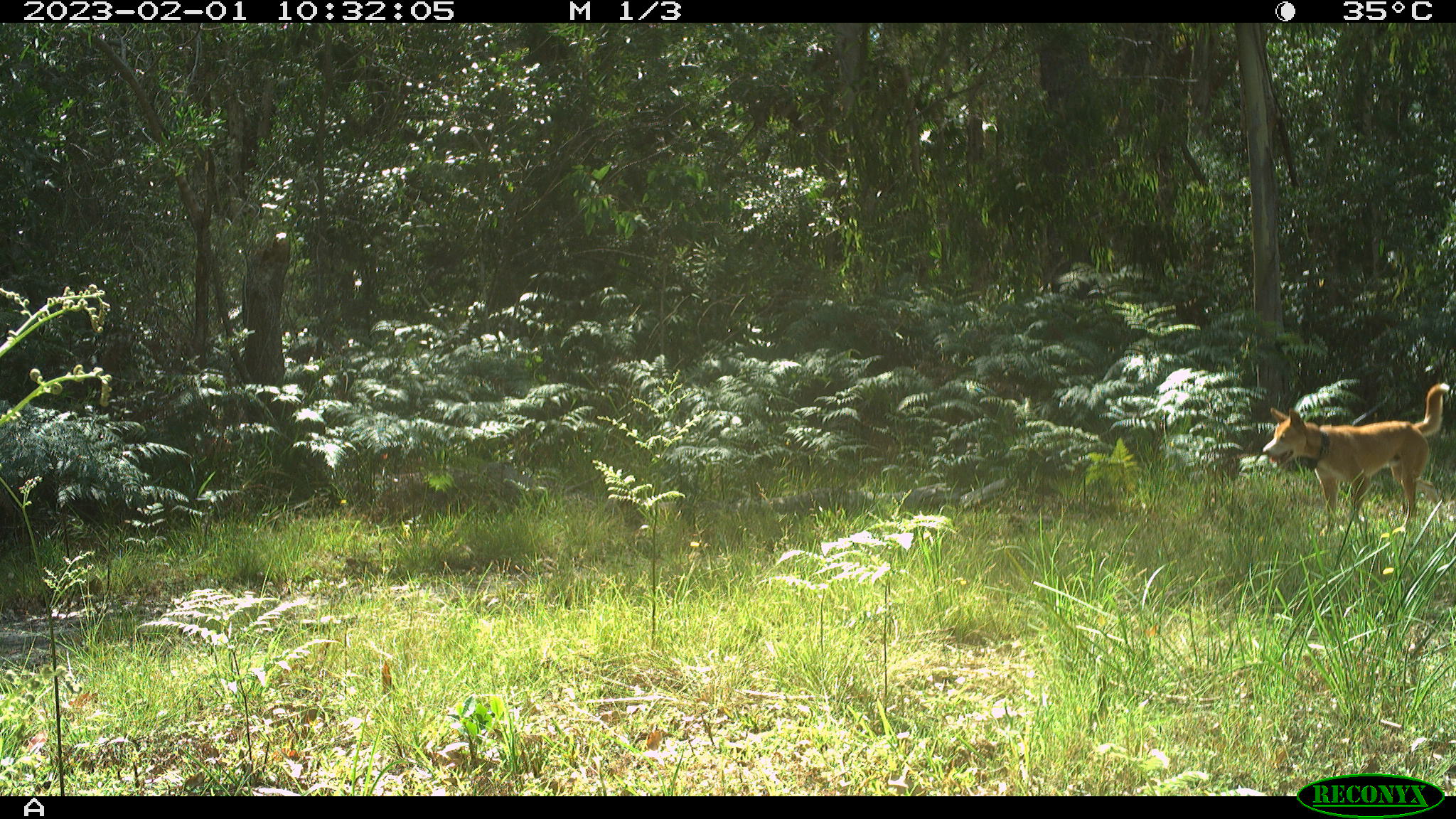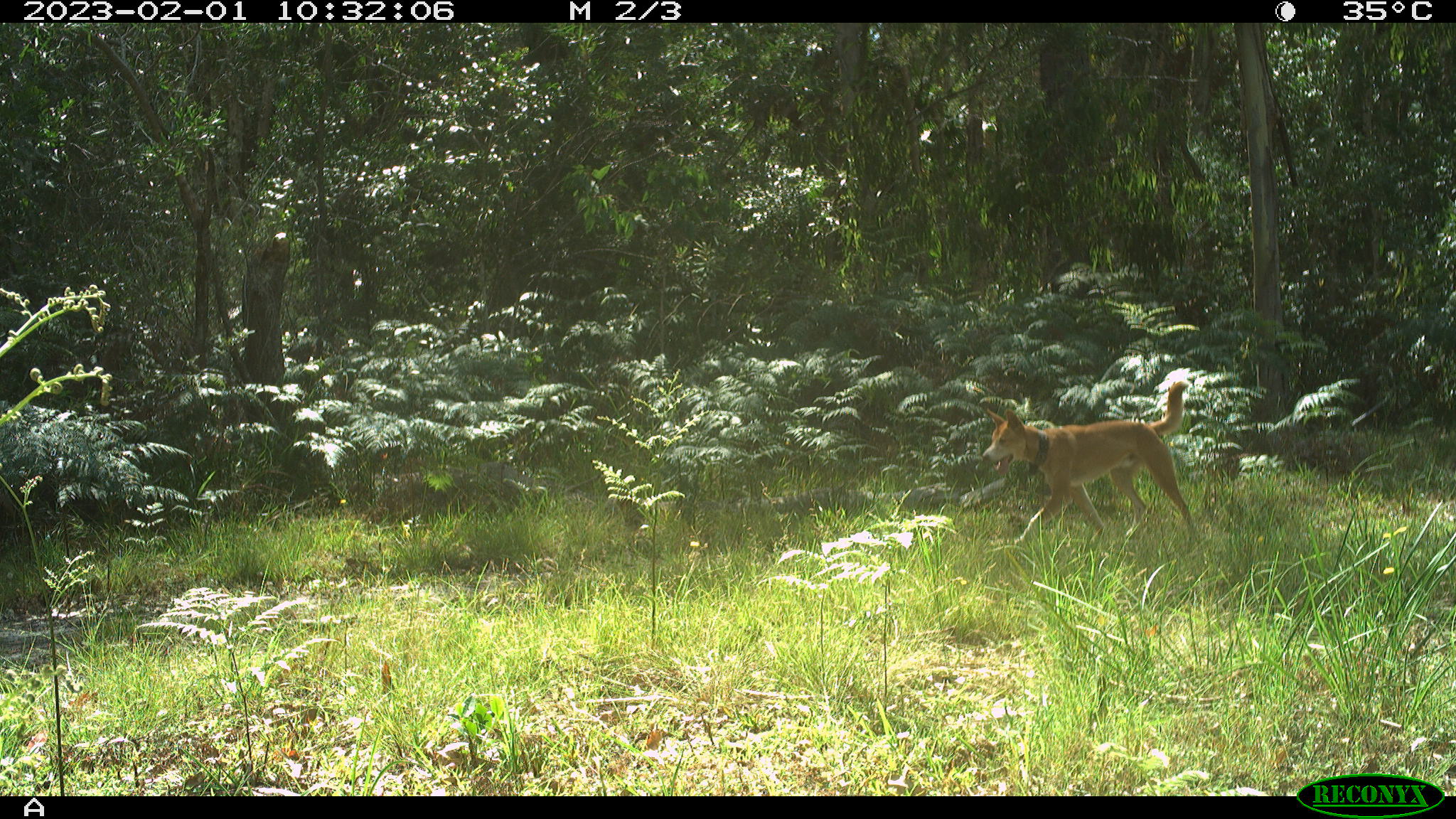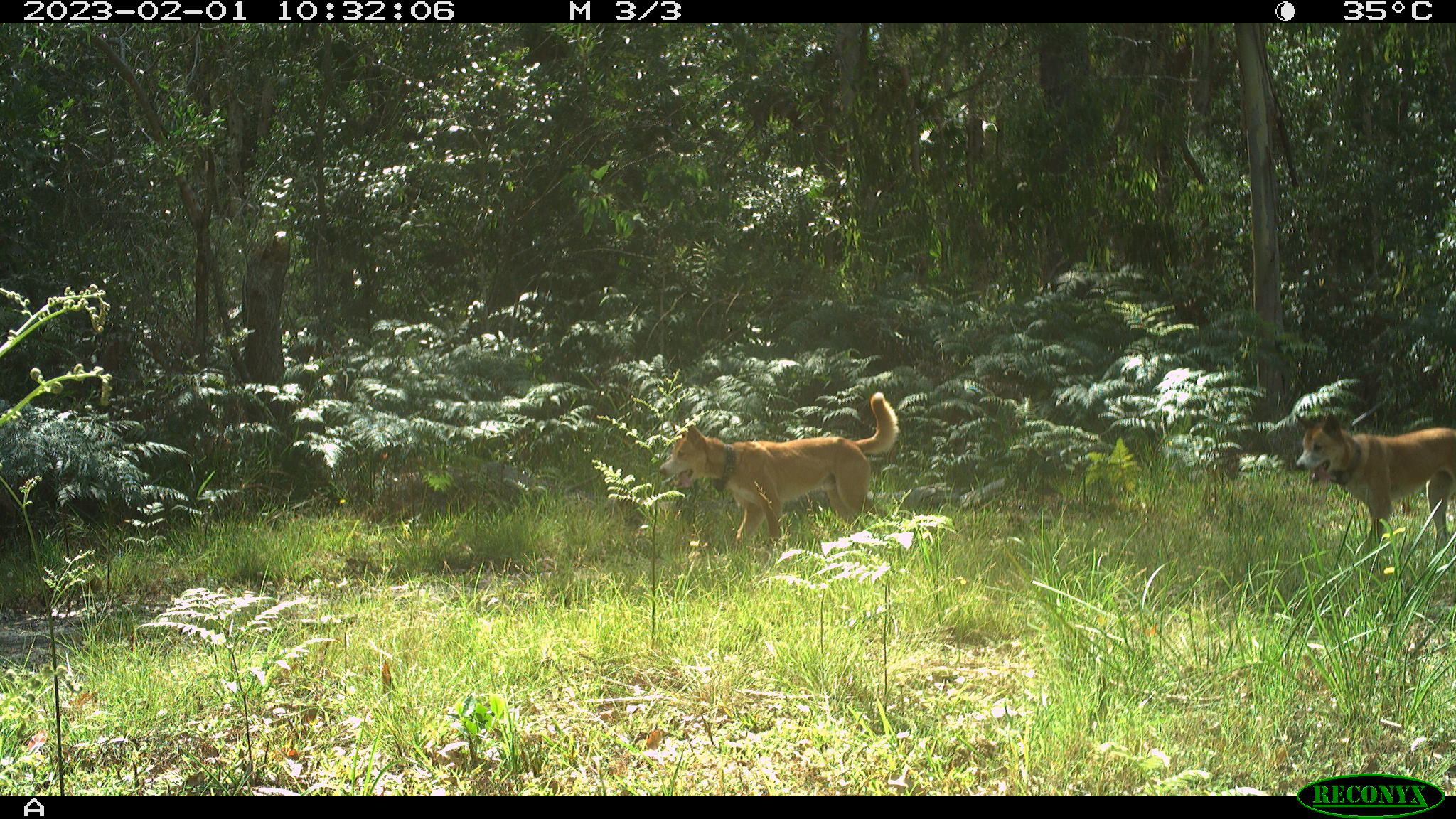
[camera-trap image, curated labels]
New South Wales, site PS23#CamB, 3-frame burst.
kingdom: Animalia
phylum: Chordata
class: Mammalia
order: Carnivora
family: Canidae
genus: Canis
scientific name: Canis familiaris dingo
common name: dingo